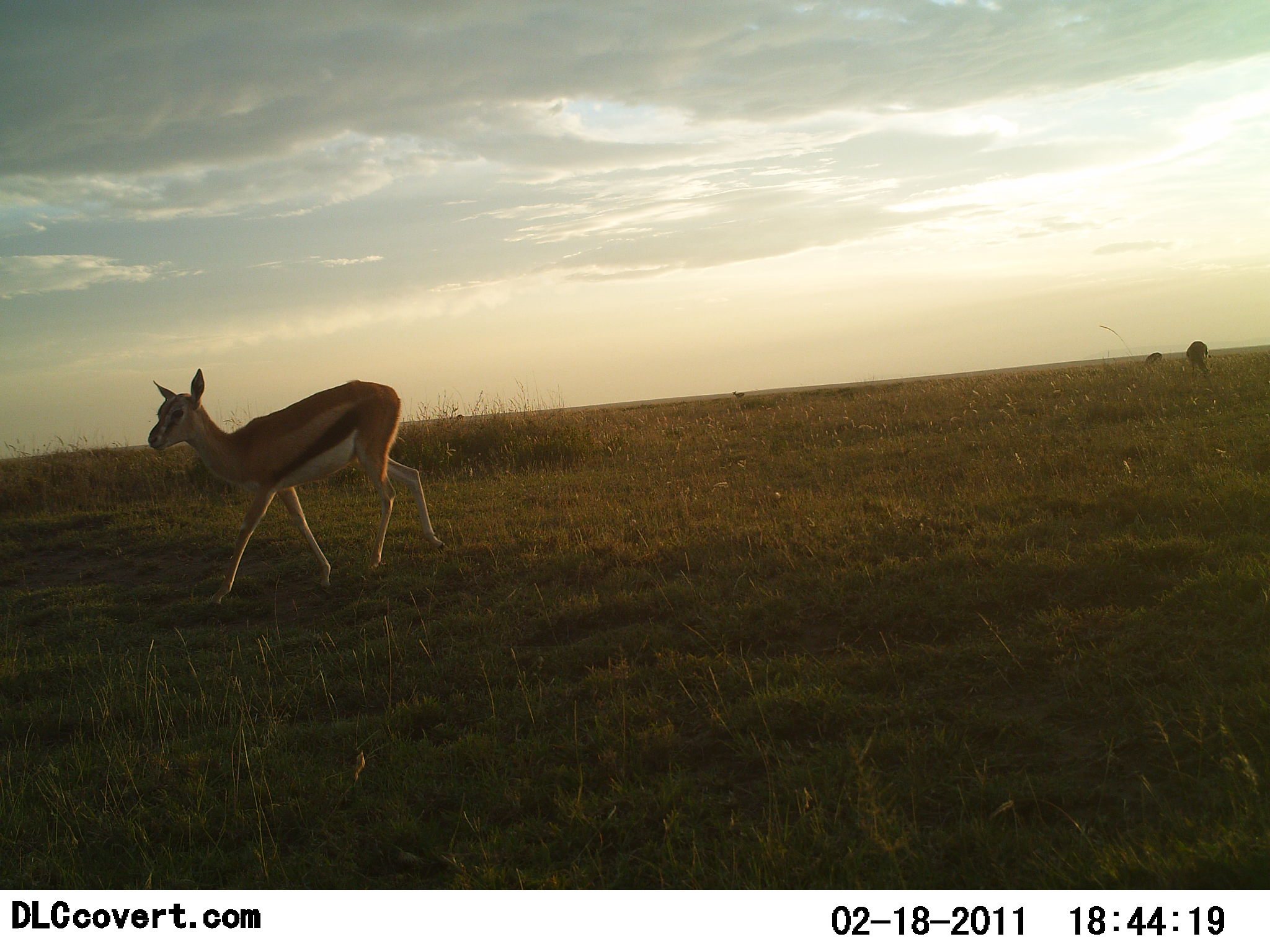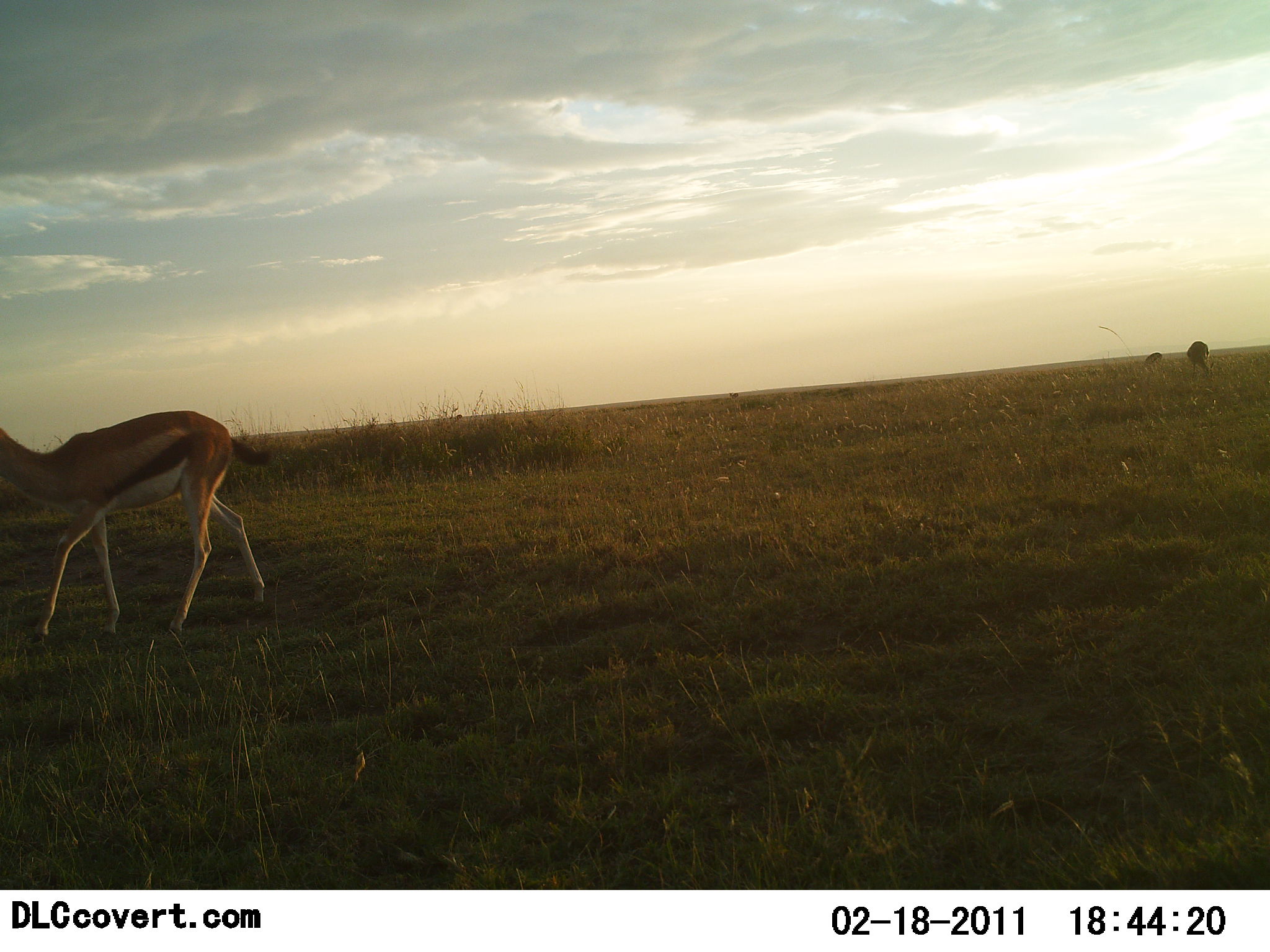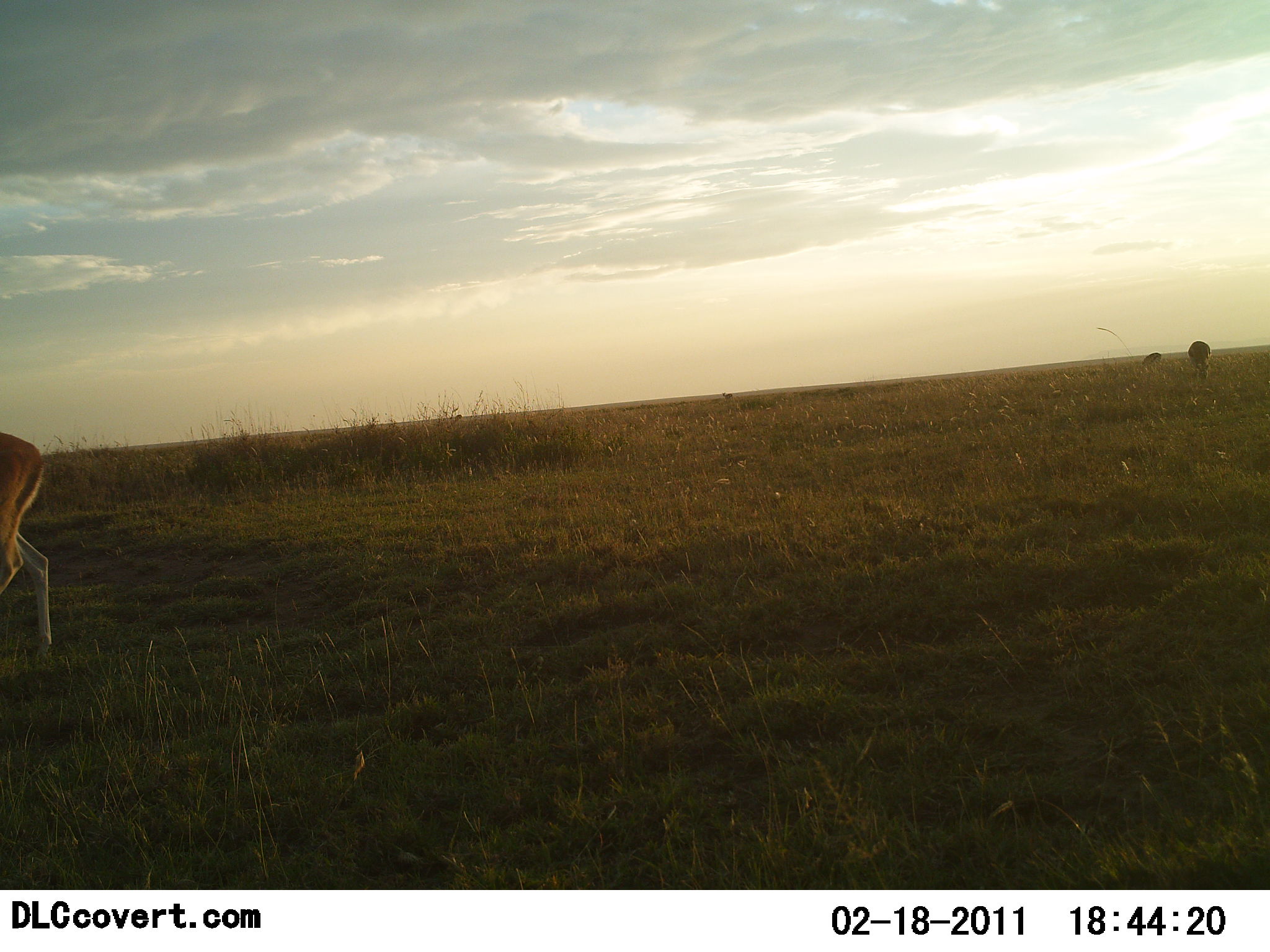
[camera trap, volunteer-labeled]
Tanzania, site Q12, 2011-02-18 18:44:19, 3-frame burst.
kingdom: Animalia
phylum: Chordata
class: Mammalia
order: Artiodactyla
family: Bovidae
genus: Eudorcas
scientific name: Eudorcas thomsonii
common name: thomson's gazelle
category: gazellethomsons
Gazellethomsons (thomson's gazelle) (Eudorcas thomsonii), count 2. Behavior (volunteer vote fractions): standing 20%, resting 0%, moving 90%, interacting 0%. Young present (vote fraction): 10%. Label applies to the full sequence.